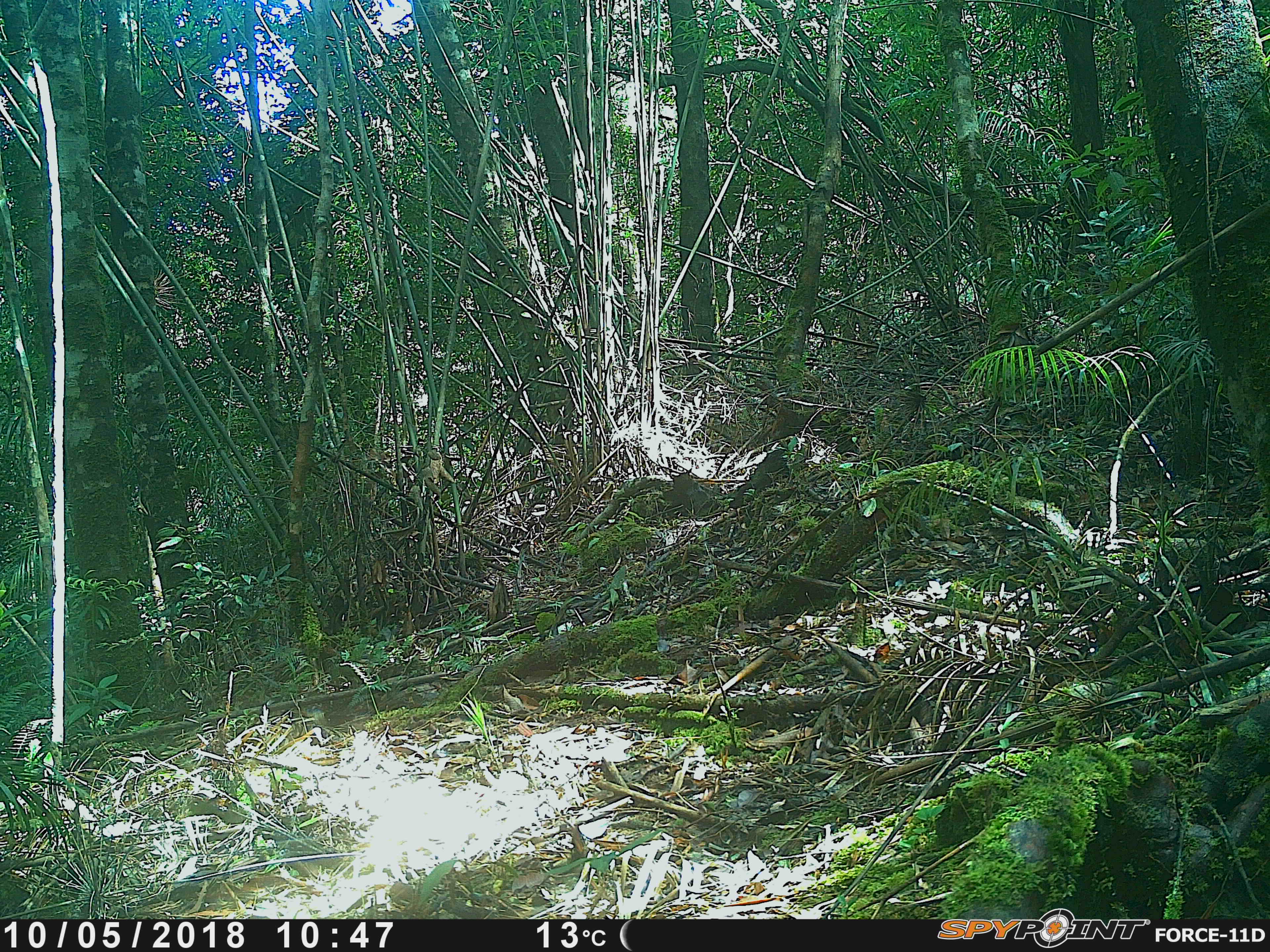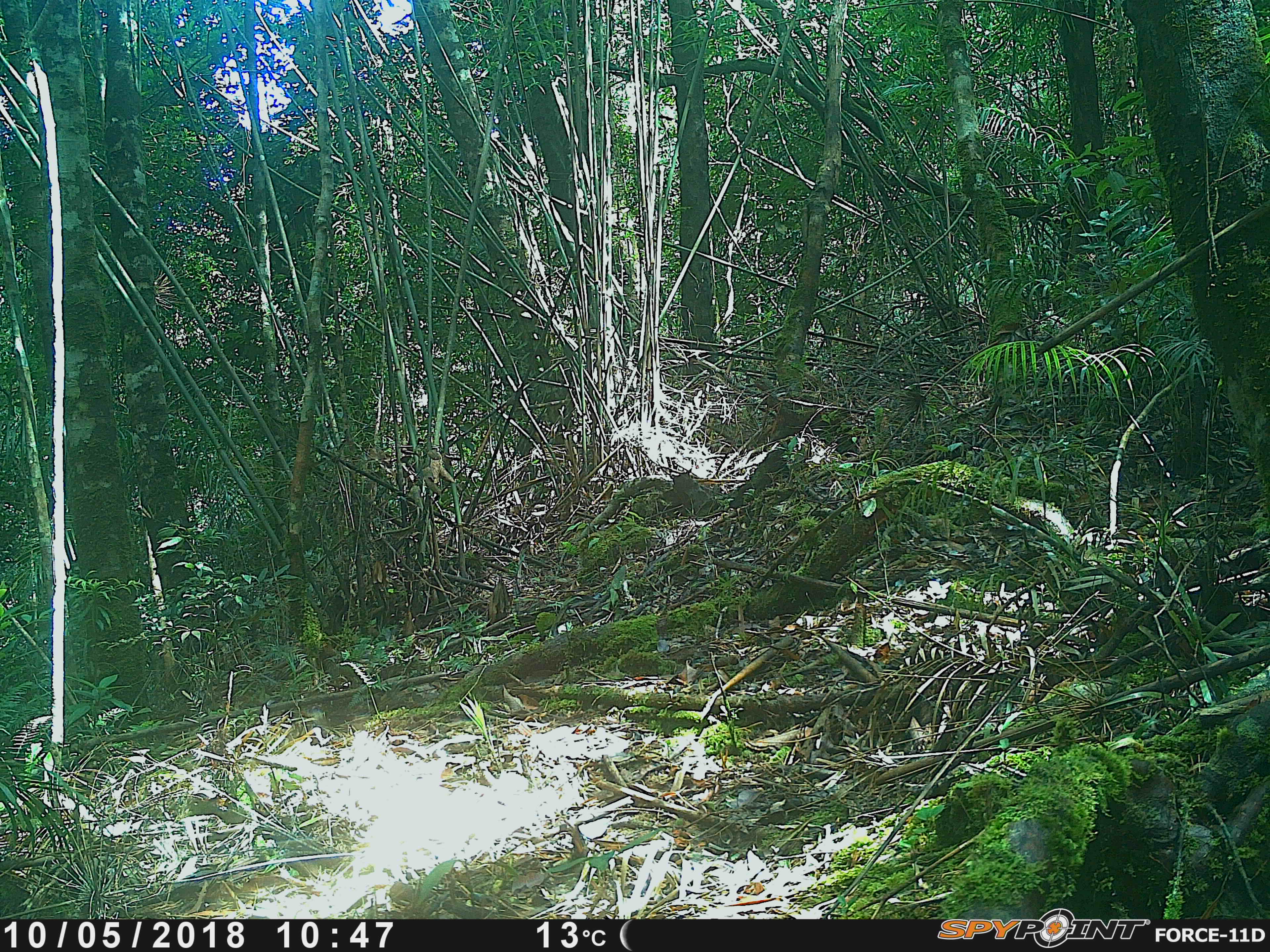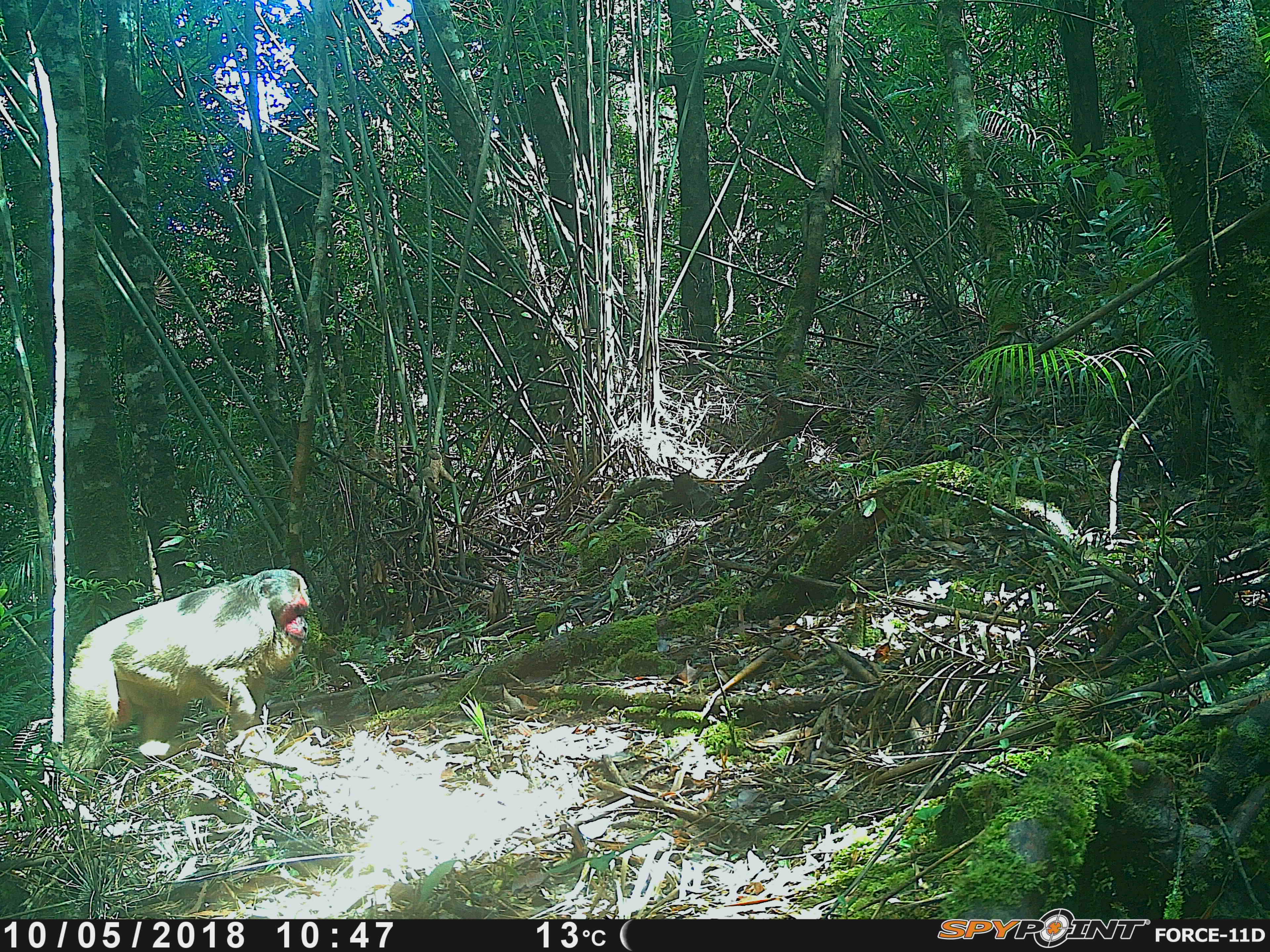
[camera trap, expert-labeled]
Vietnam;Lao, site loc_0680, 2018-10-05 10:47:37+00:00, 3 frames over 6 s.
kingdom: Animalia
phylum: Chordata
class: Mammalia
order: Primates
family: Cercopithecidae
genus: Macaca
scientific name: Macaca arctoides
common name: stump-tailed macaque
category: stump tailed macaque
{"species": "stump tailed macaque (stump-tailed macaque) (Macaca arctoides)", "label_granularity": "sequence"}